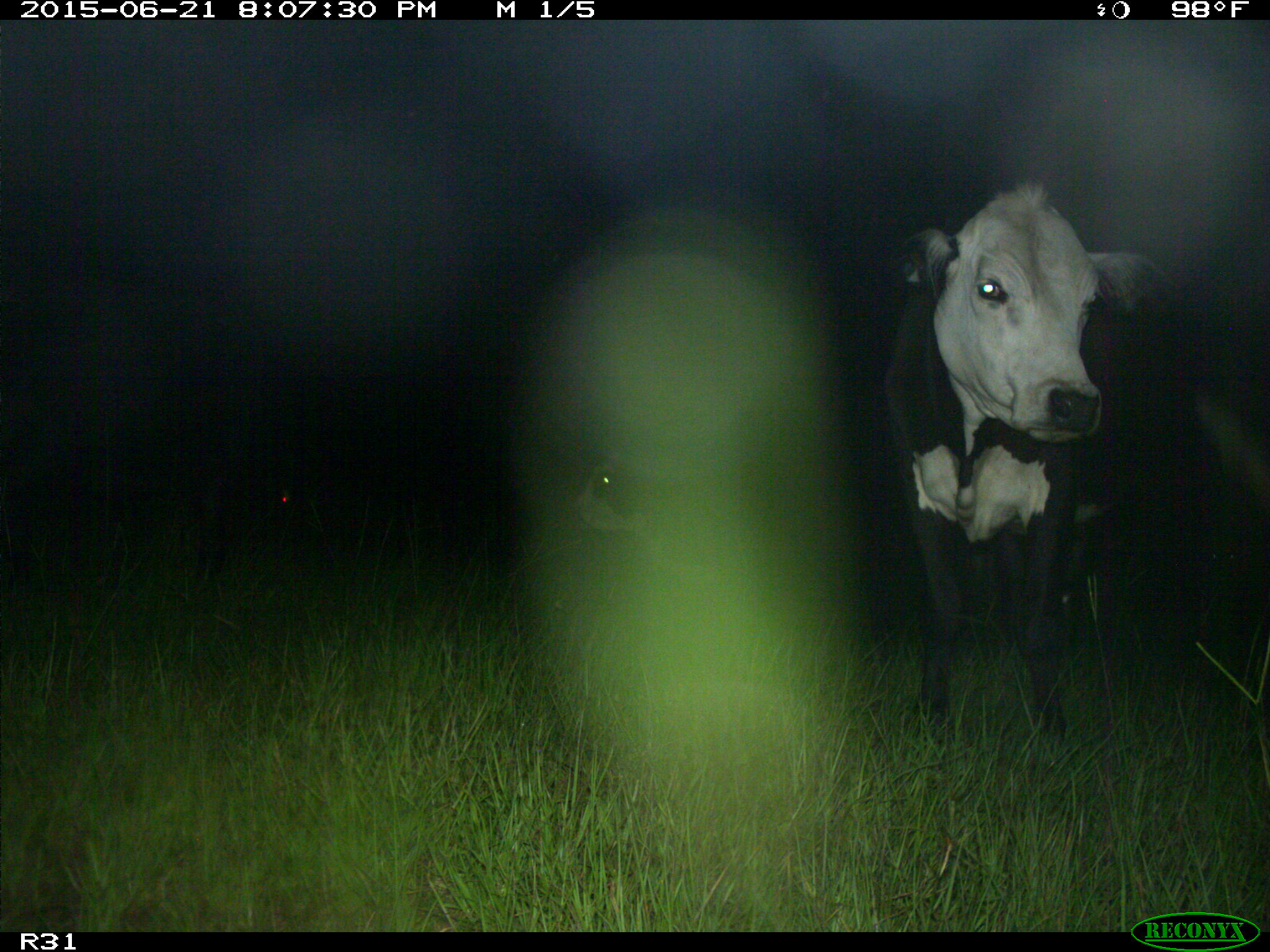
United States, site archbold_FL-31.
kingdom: Animalia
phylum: Chordata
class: Mammalia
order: Artiodactyla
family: Bovidae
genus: Bos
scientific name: Bos taurus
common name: domestic cow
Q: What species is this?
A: Bos taurus (domestic cow).